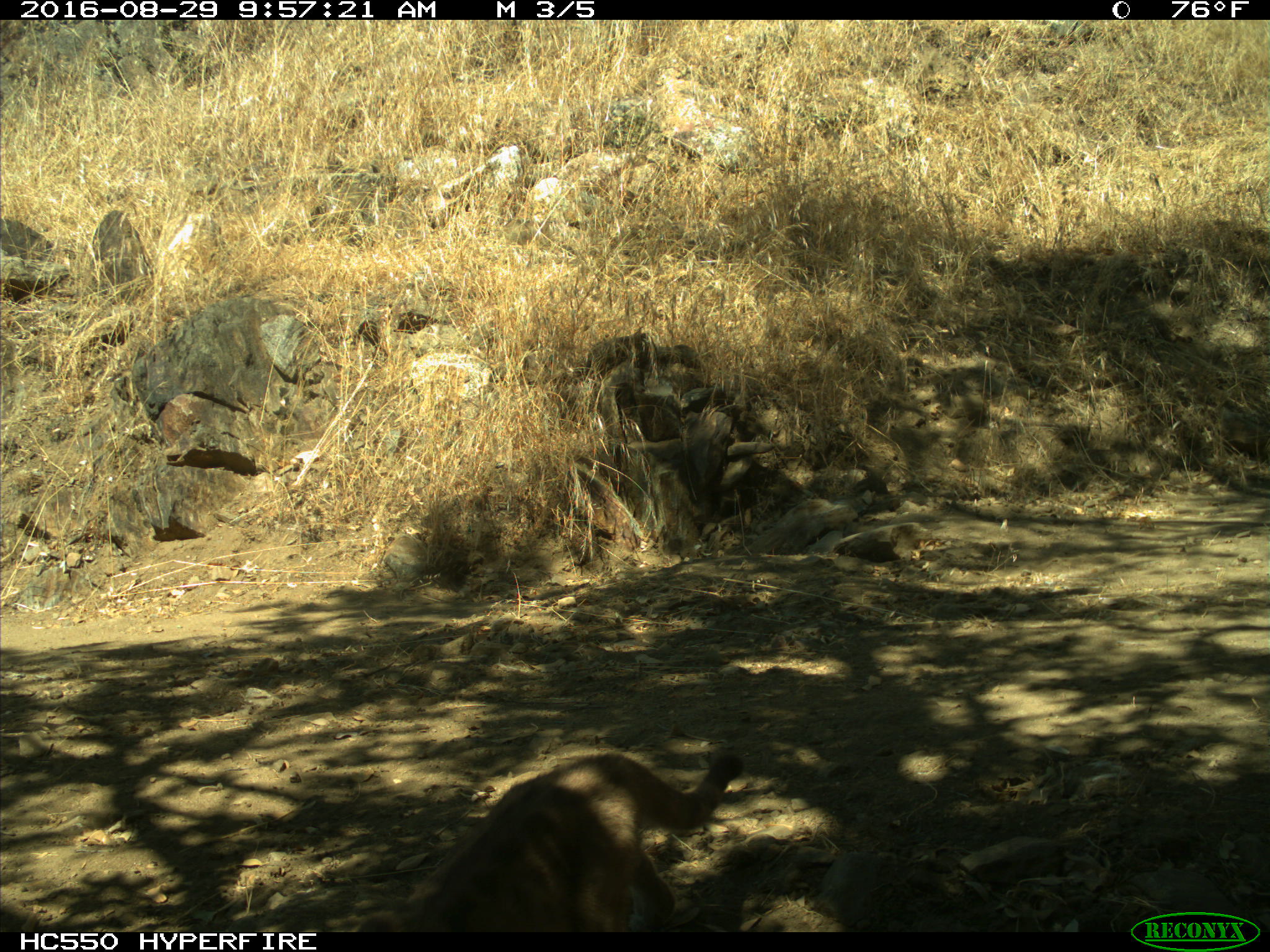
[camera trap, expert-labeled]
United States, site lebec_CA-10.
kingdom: Animalia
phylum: Chordata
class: Mammalia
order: Carnivora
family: Felidae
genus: Puma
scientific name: Puma concolor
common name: mountain lion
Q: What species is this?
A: Puma concolor (mountain lion).